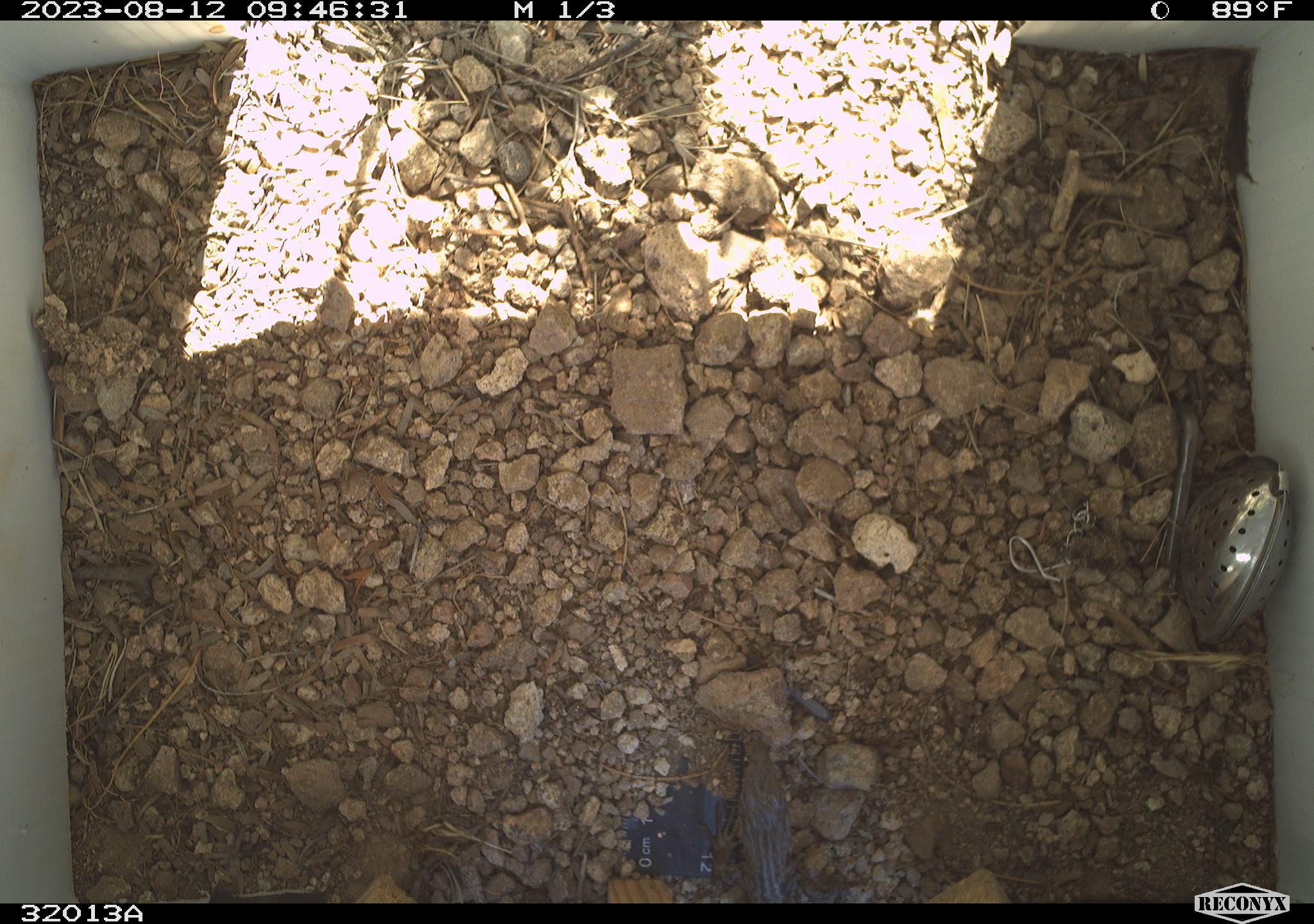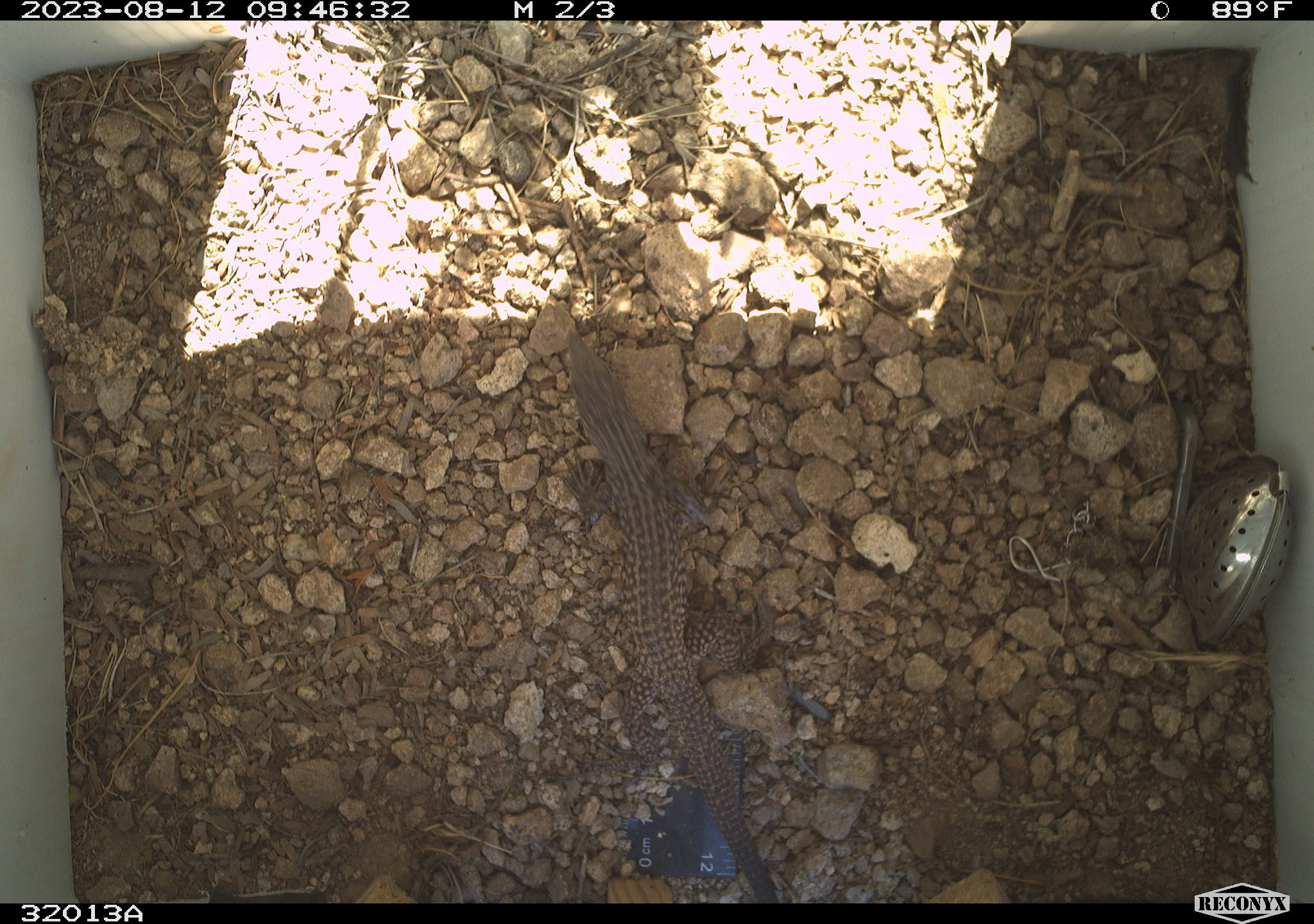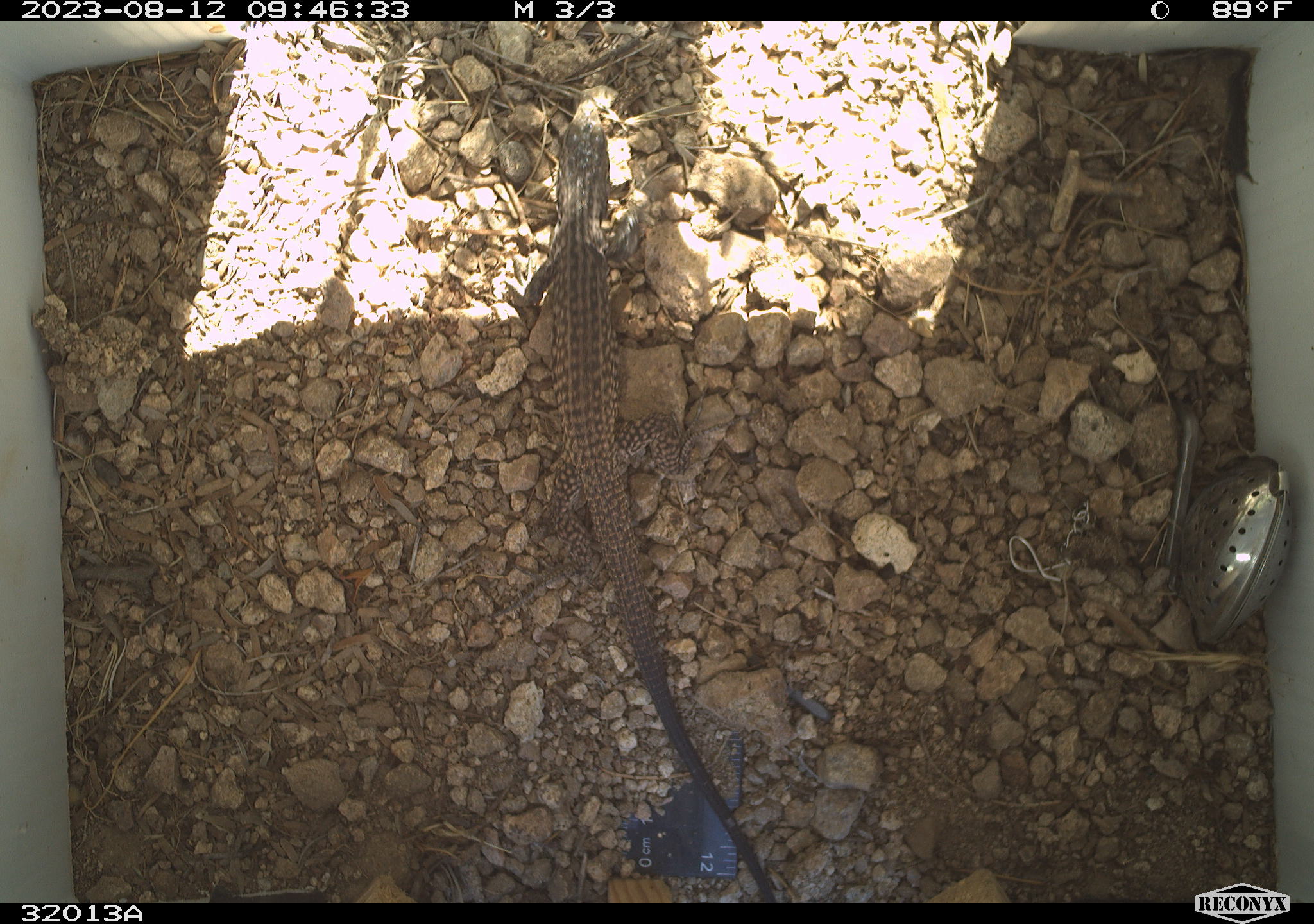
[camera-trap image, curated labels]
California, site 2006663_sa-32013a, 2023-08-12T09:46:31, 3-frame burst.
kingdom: Animalia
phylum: Chordata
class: Reptilia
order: Squamata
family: Teiidae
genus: Aspidoscelis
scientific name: Aspidoscelis tigris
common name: western whiptail